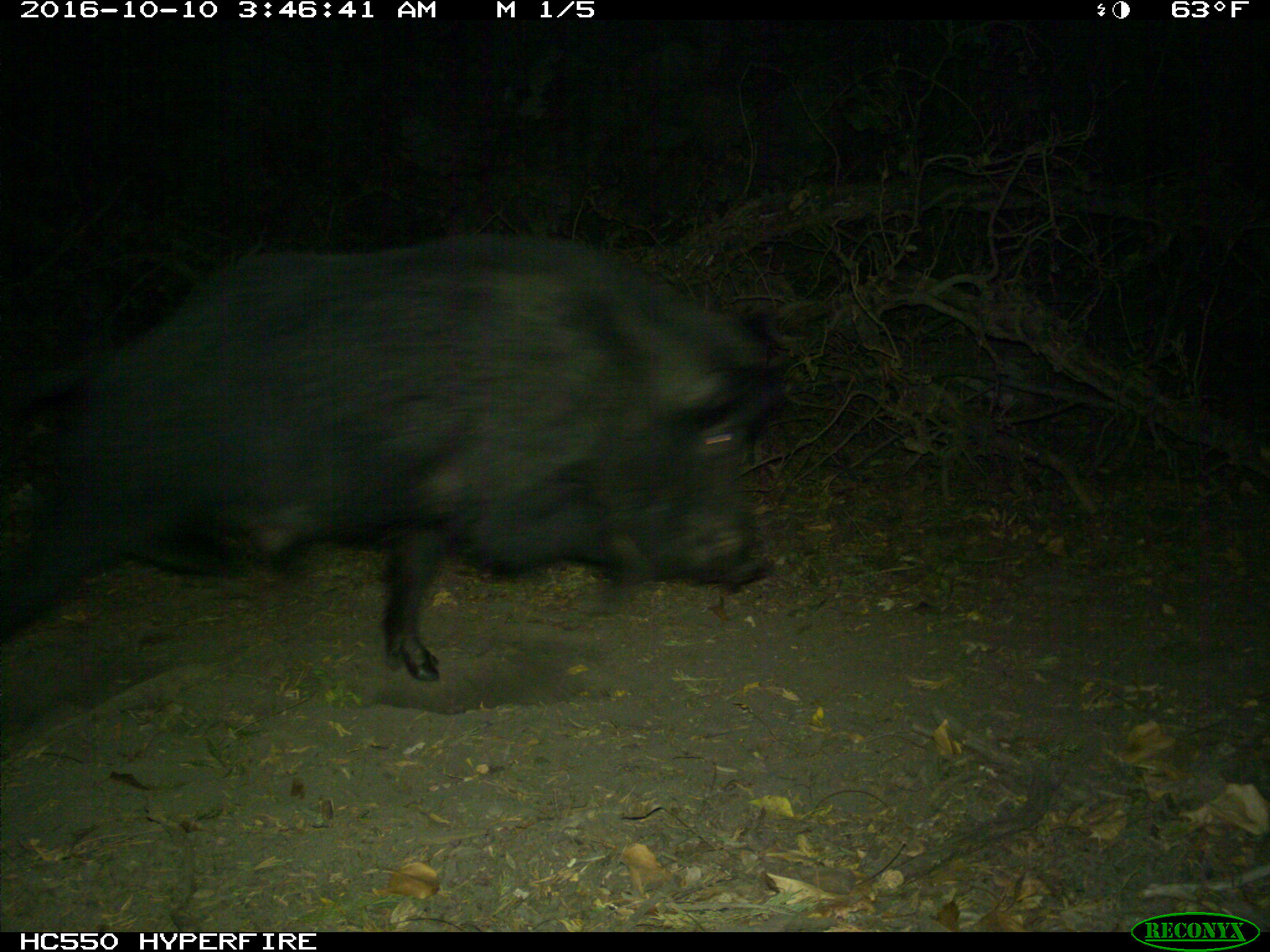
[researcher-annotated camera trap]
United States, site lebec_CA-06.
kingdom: Animalia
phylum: Chordata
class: Mammalia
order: Artiodactyla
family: Suidae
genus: Sus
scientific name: Sus scrofa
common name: wild boar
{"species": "Sus scrofa (wild boar)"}